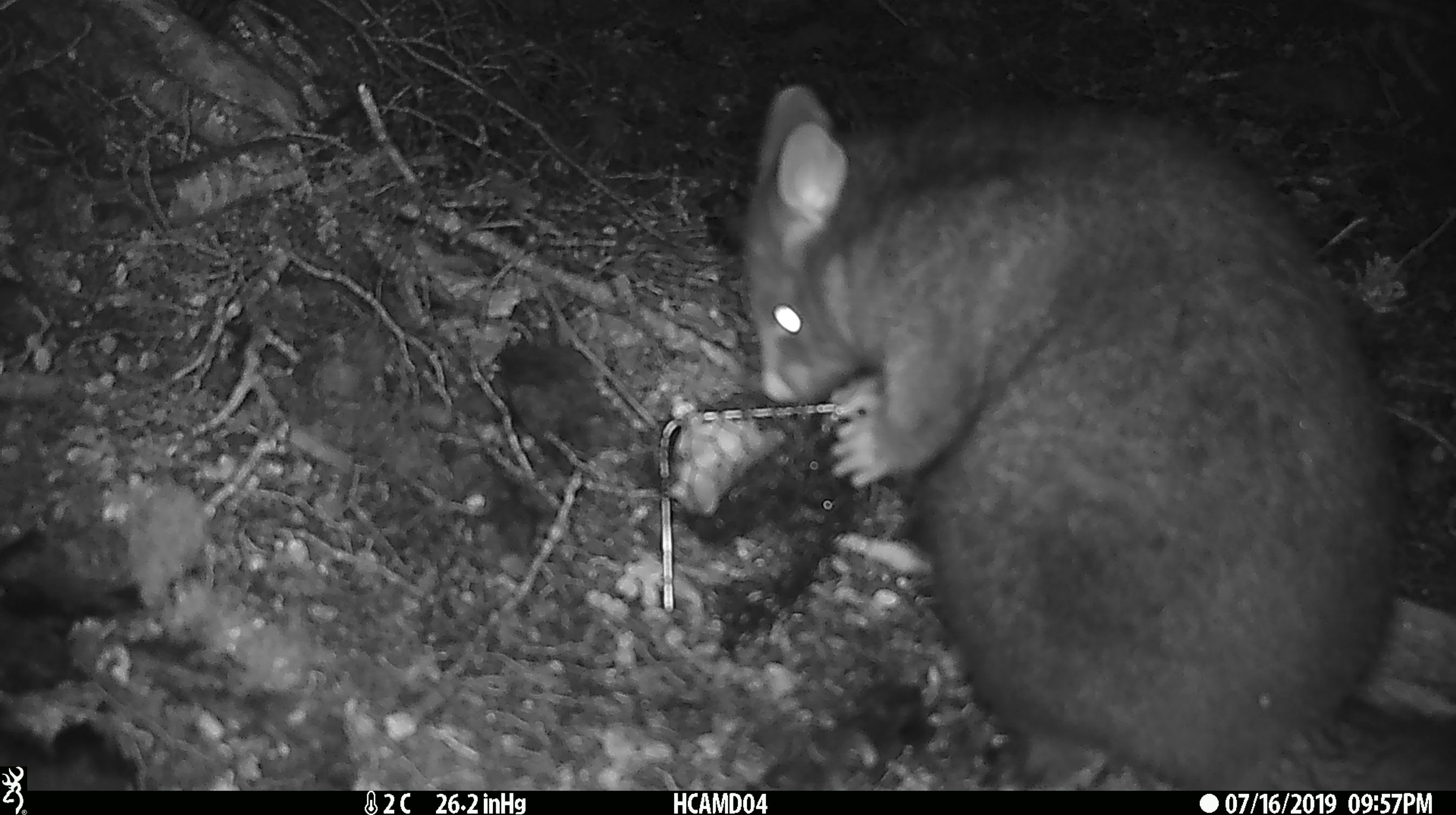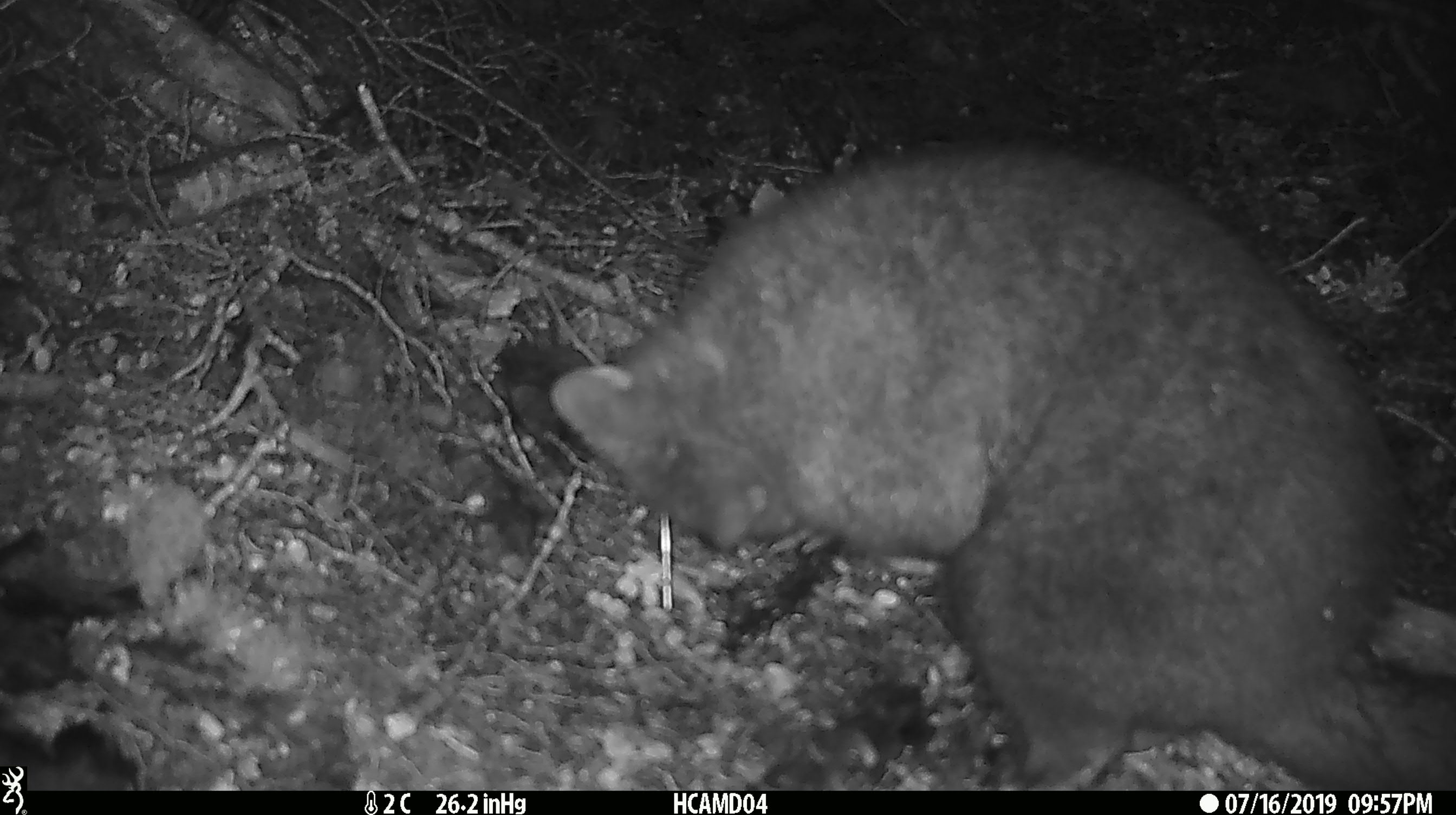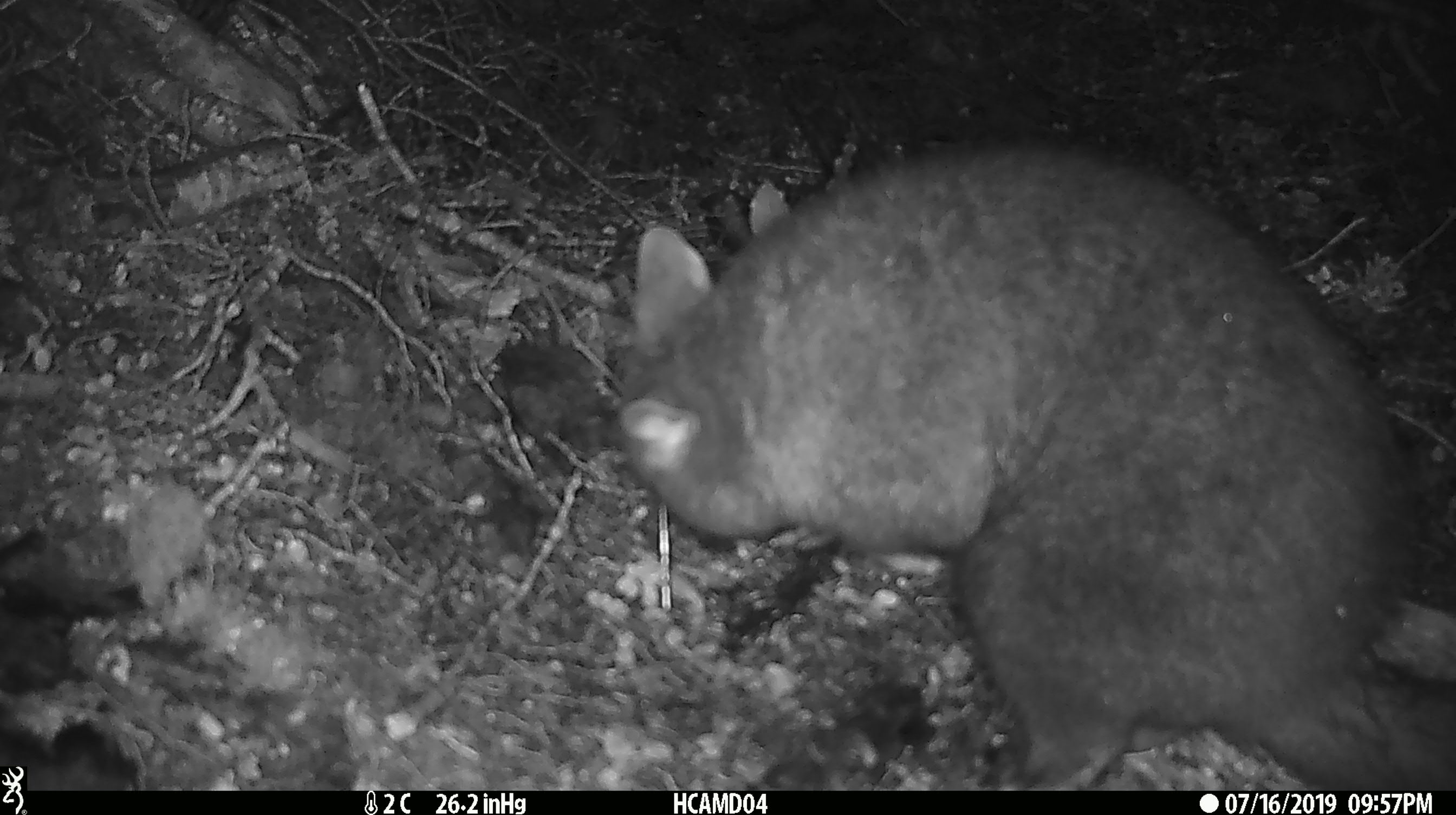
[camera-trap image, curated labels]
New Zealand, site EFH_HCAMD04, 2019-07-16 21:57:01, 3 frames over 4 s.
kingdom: Animalia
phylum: Chordata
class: Mammalia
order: Diprotodontia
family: Phalangeridae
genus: Trichosurus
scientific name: Trichosurus vulpecula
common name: common brushtail possum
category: possum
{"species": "possum (common brushtail possum) (Trichosurus vulpecula)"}